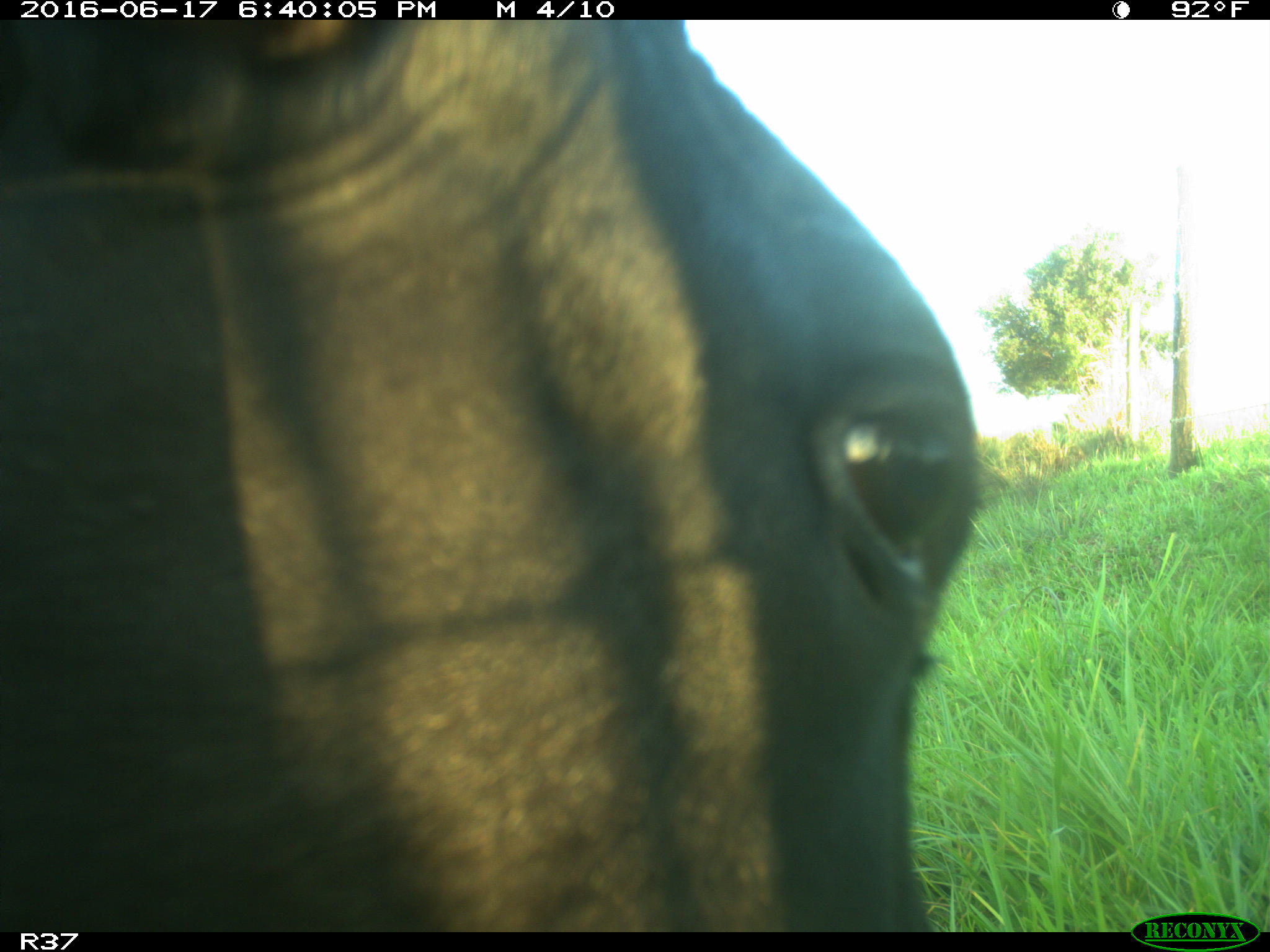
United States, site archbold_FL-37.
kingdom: Animalia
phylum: Chordata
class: Mammalia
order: Artiodactyla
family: Bovidae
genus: Bos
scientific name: Bos taurus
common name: domestic cow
Bos taurus (domestic cow).